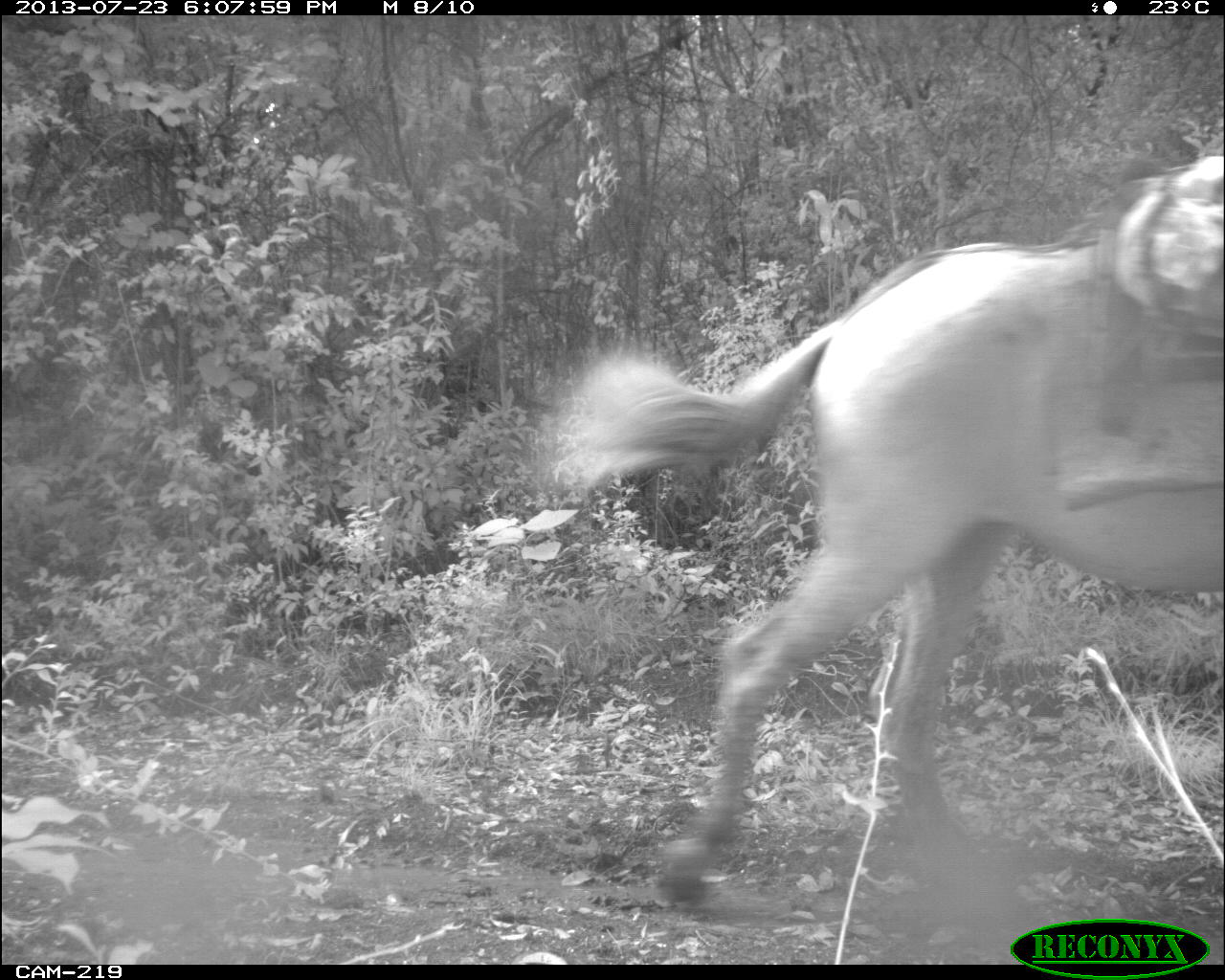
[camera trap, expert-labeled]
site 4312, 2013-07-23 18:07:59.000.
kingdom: Animalia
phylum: Chordata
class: Mammalia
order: Perissodactyla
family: Equidae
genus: Equus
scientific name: Equus ferus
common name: wild horse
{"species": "Equus ferus (wild horse)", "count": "3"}